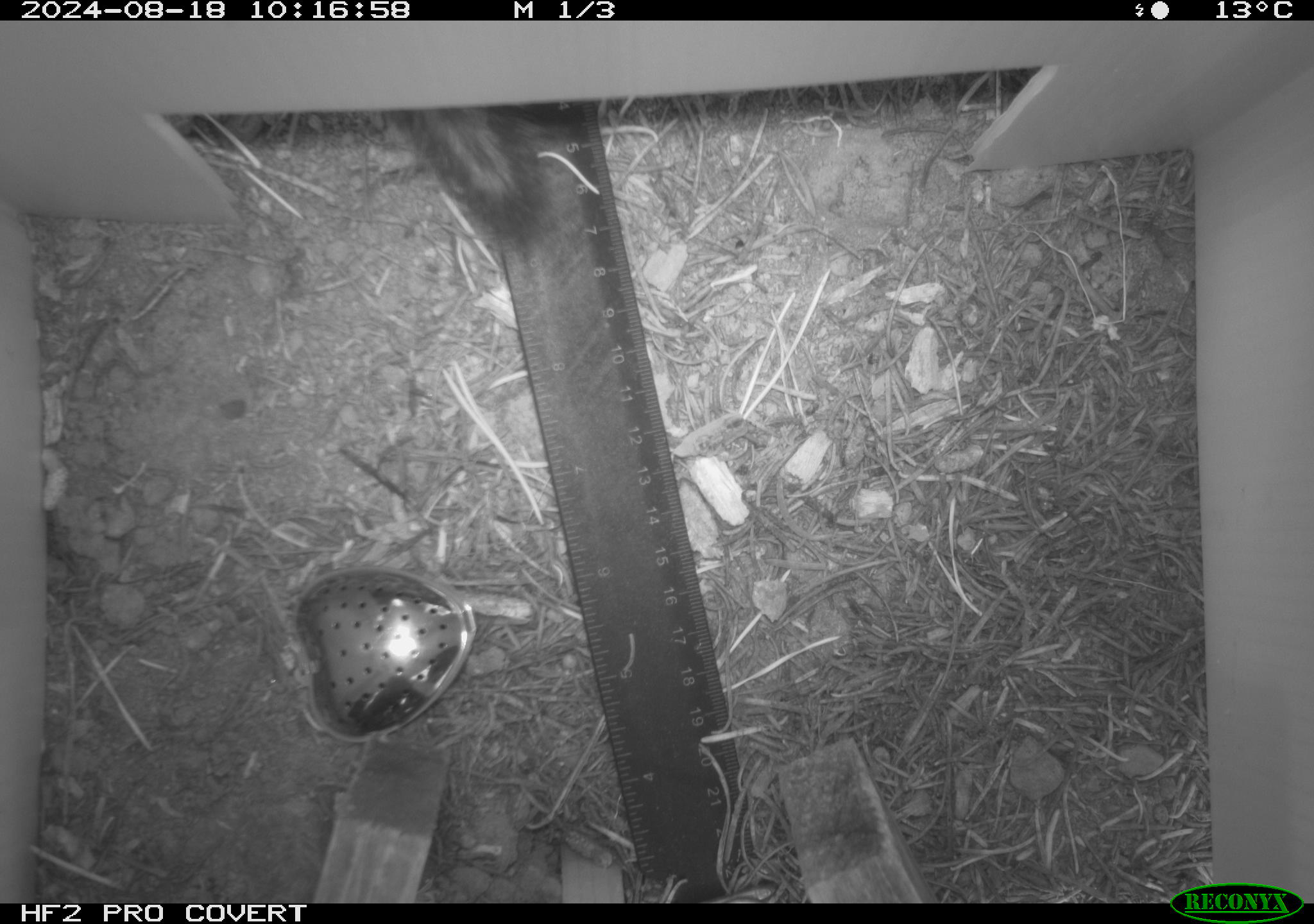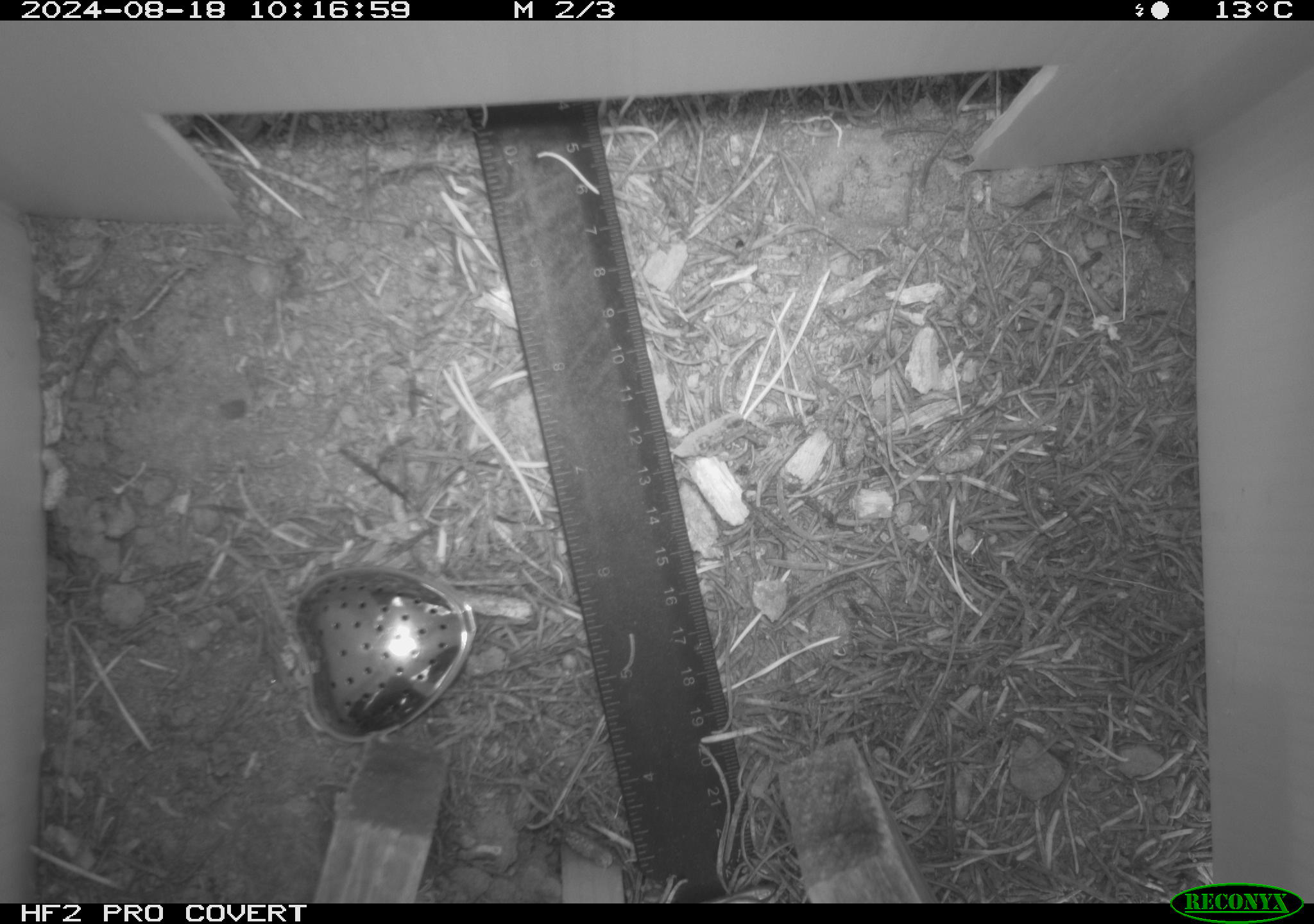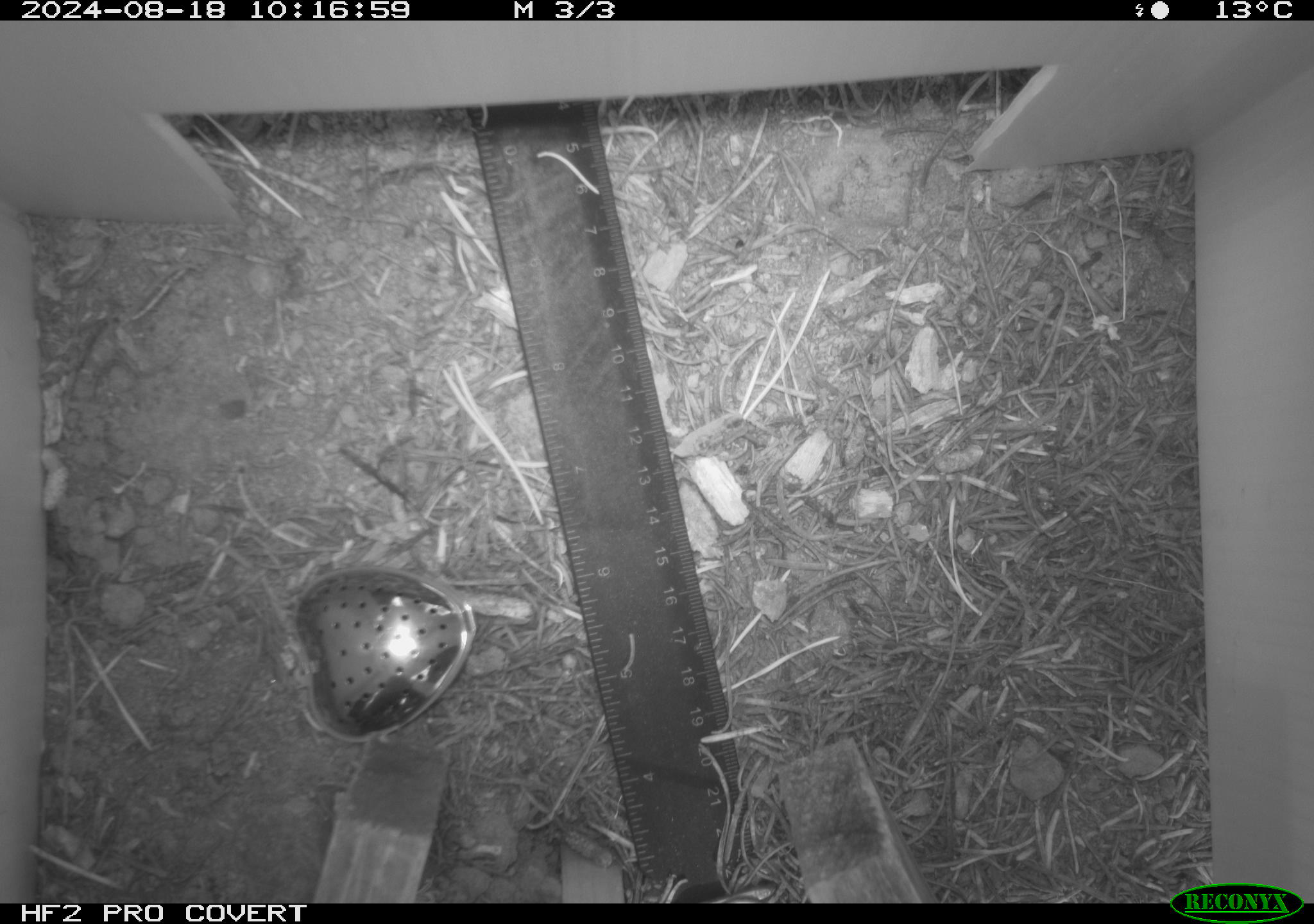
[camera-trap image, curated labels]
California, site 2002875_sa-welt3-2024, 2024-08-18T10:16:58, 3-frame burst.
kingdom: Animalia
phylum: Chordata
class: Mammalia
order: Rodentia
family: Sciuridae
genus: Neotamias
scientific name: Neotamias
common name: western chipmunks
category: neotamias species